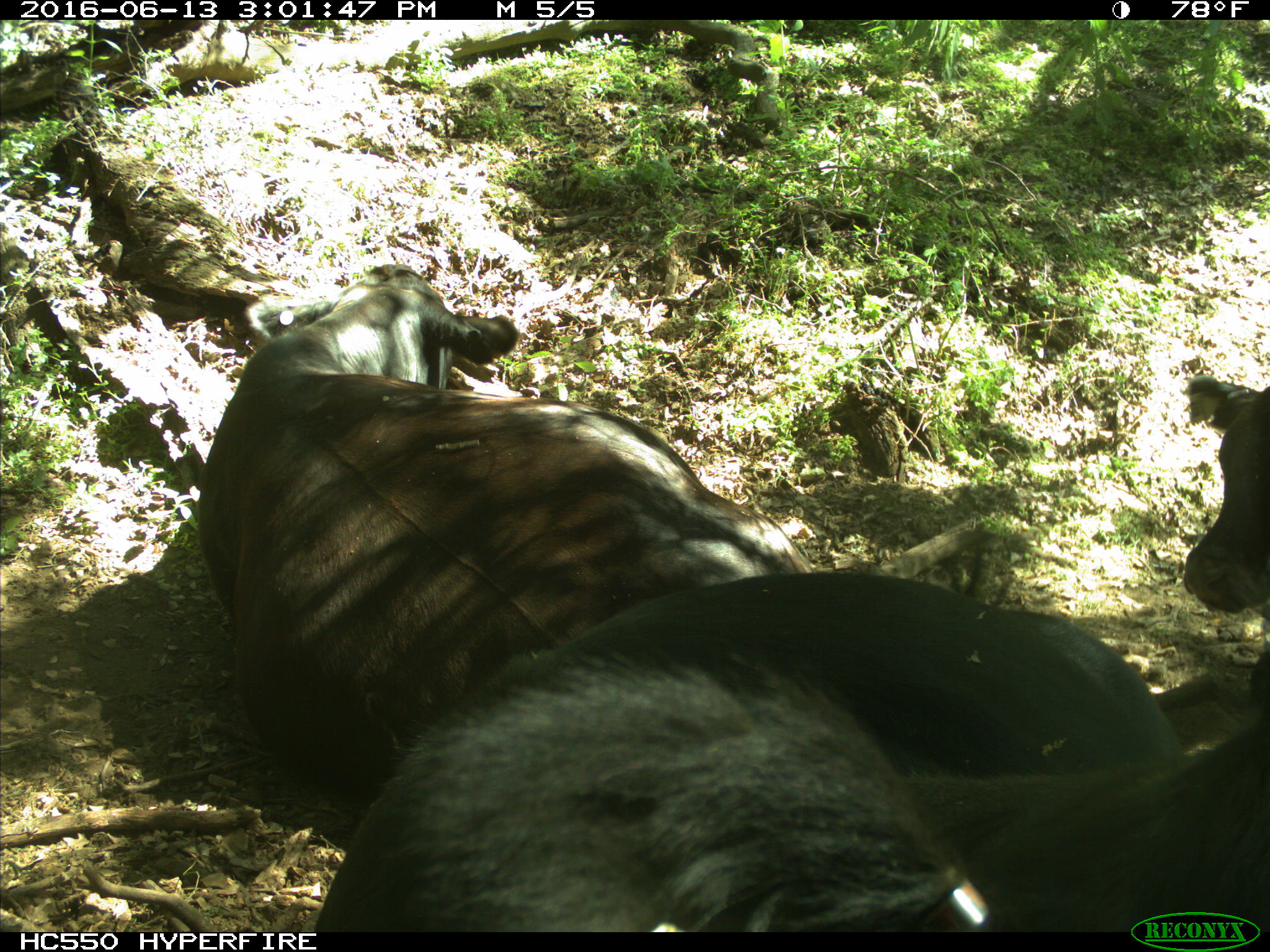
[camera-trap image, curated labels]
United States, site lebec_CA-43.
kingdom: Animalia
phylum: Chordata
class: Mammalia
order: Artiodactyla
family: Bovidae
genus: Bos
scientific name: Bos taurus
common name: domestic cow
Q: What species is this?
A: Bos taurus (domestic cow).